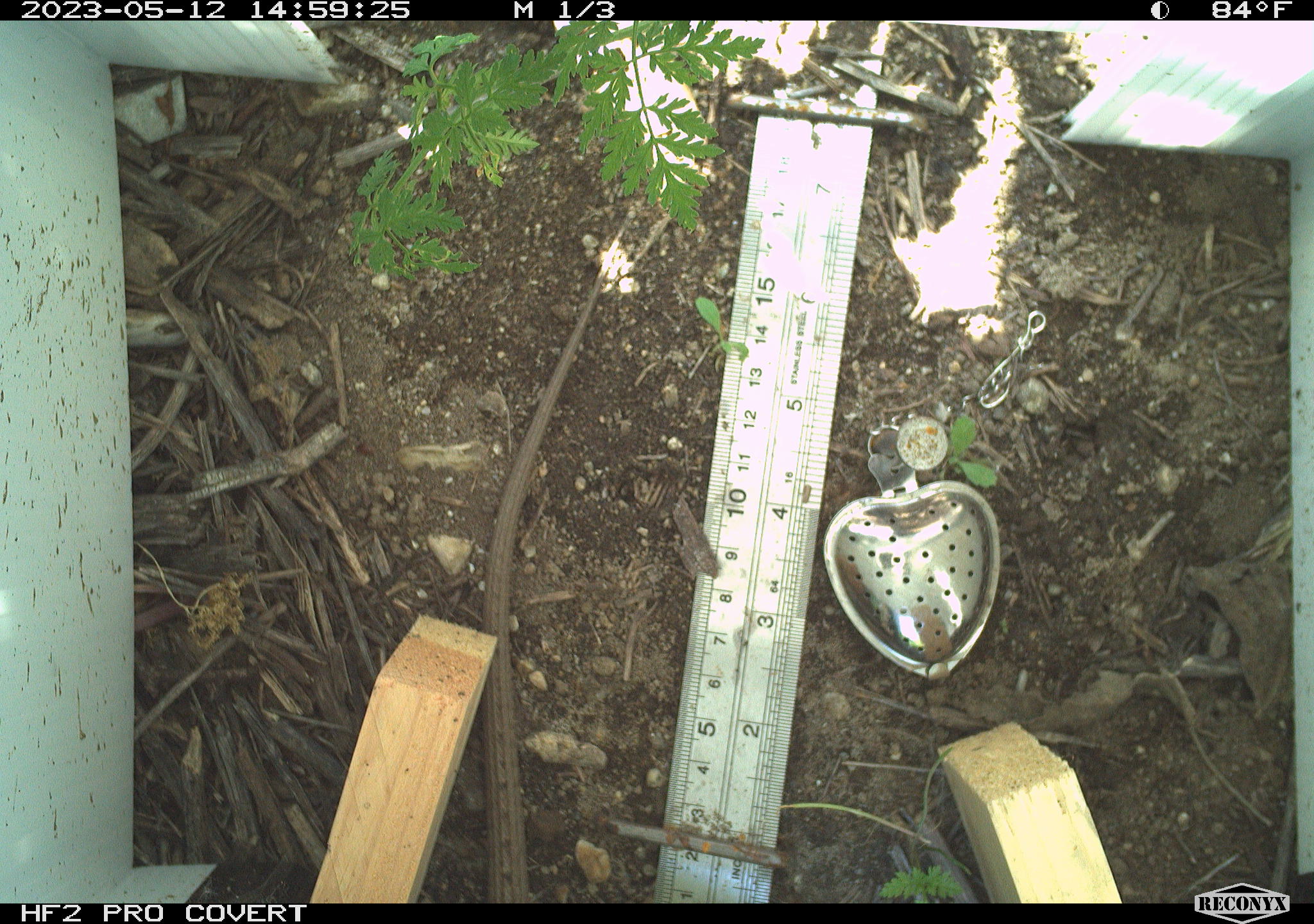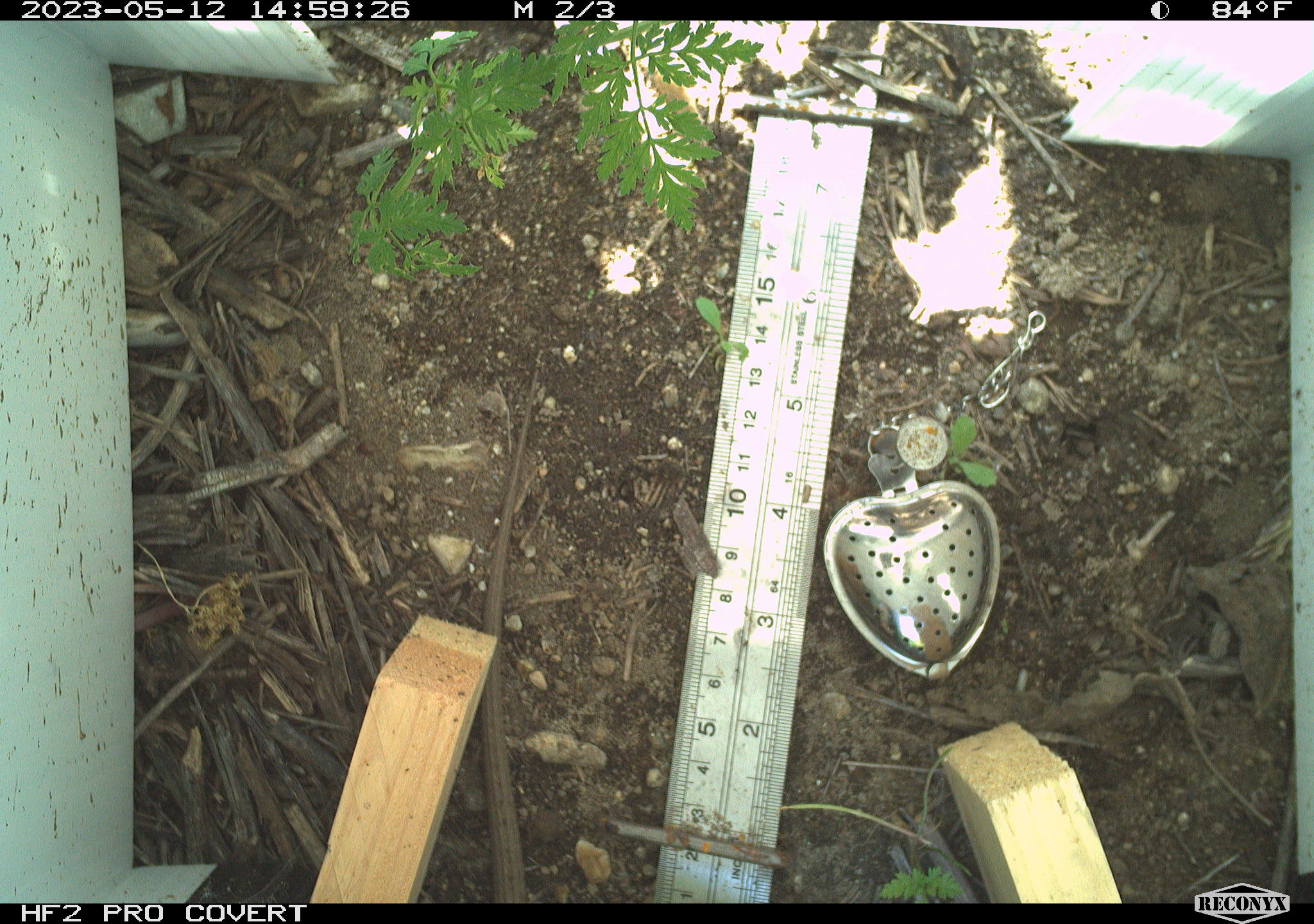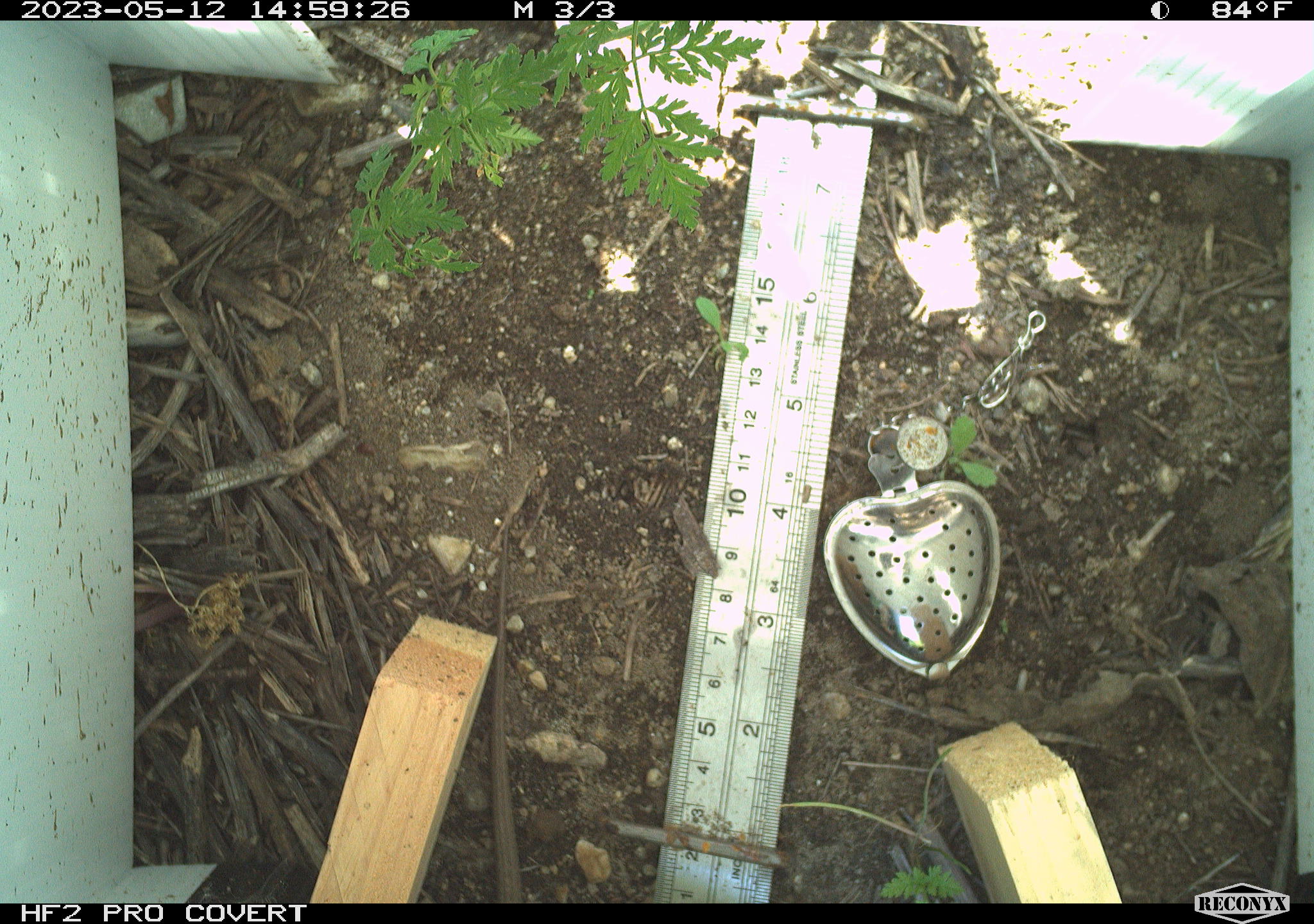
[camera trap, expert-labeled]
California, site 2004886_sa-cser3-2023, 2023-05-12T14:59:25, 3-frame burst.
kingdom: Animalia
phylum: Chordata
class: Reptilia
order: Squamata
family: Anguidae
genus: Elgaria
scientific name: Elgaria multicarinata webbii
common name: san diego alligator lizard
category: woodland alligator lizard